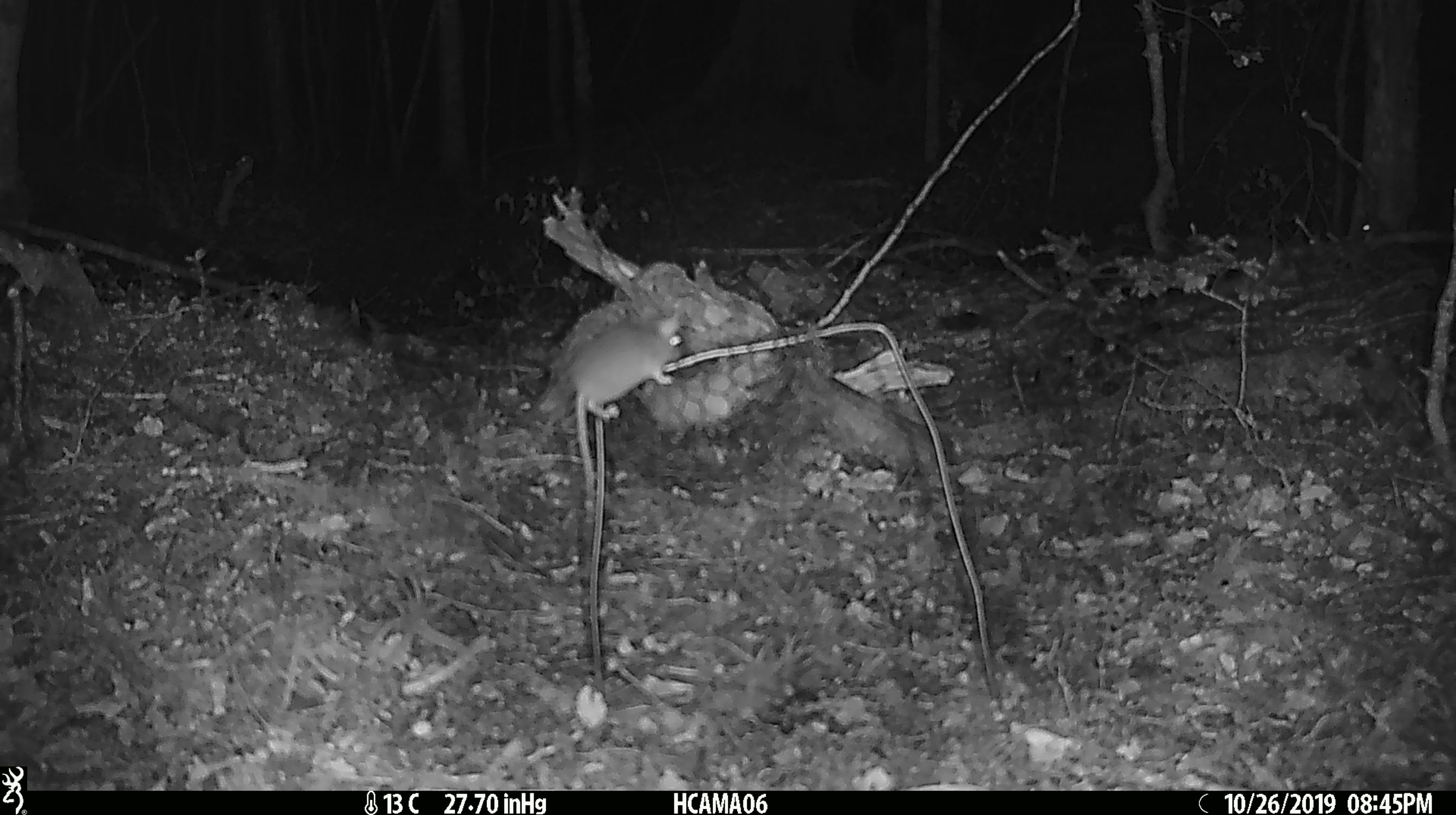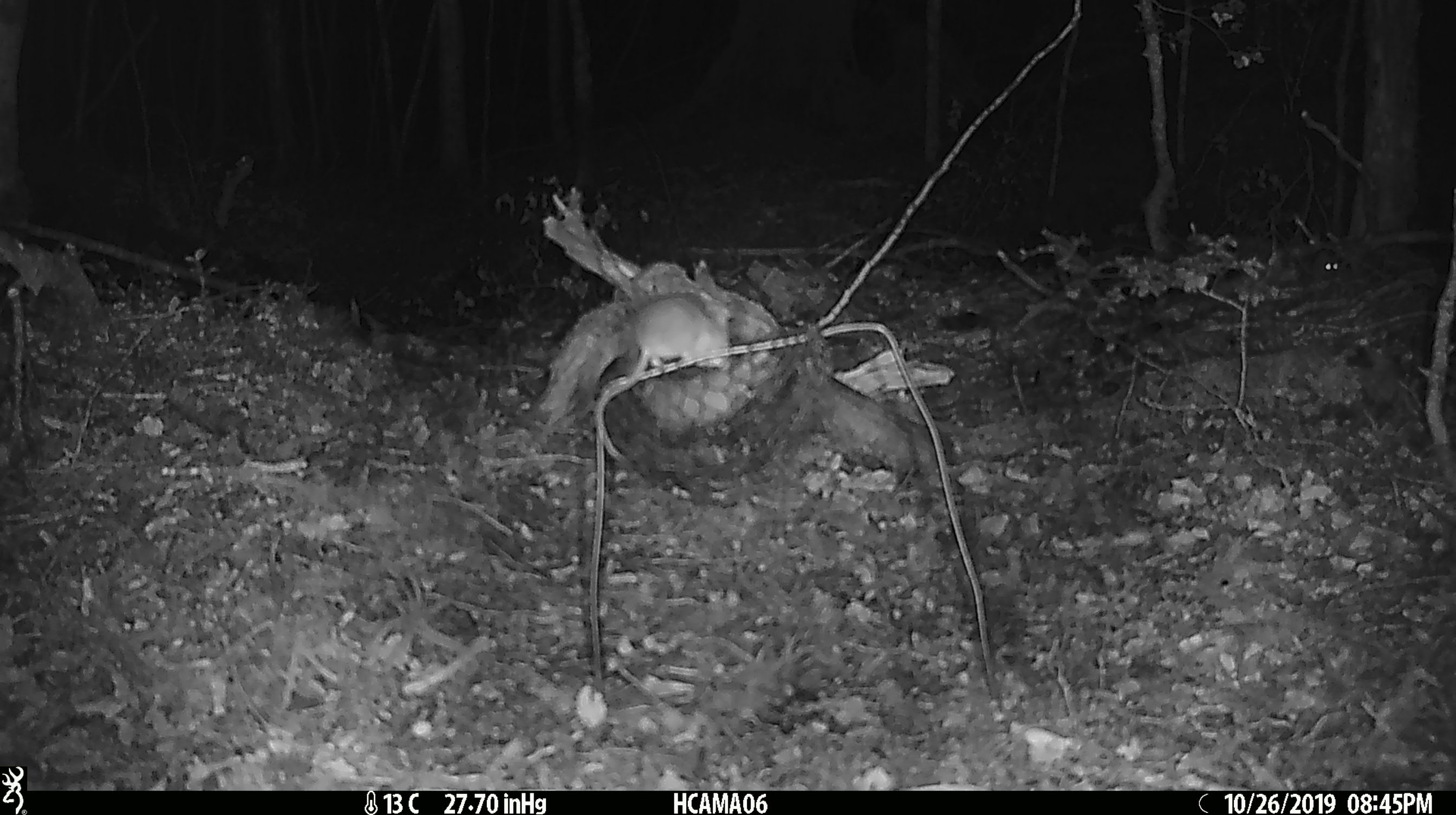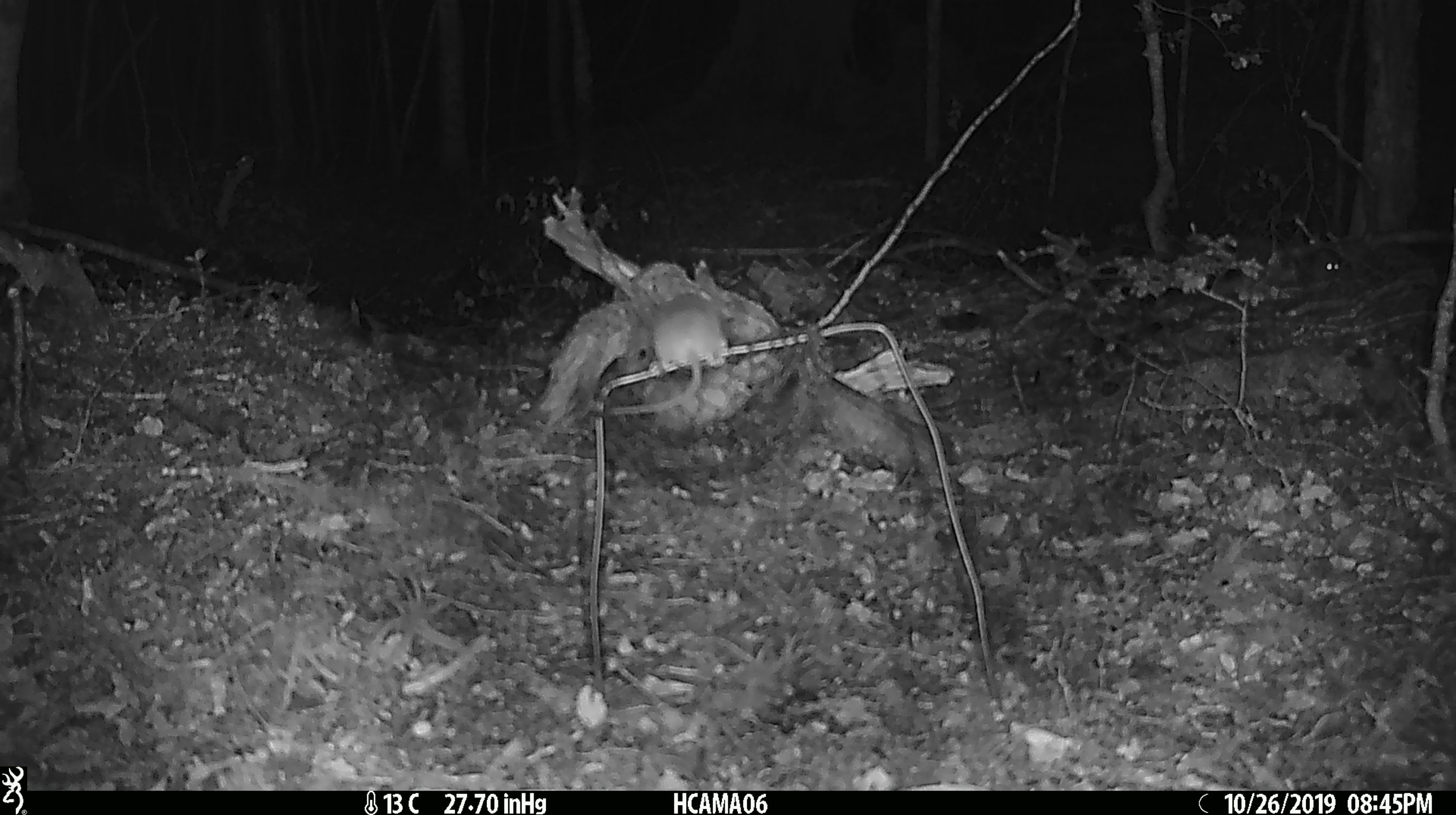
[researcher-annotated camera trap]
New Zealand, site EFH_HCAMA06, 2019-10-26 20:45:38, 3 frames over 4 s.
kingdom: Animalia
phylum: Chordata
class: Mammalia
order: Rodentia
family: Muridae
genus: Mus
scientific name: Mus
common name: mouse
Mouse (Mus).